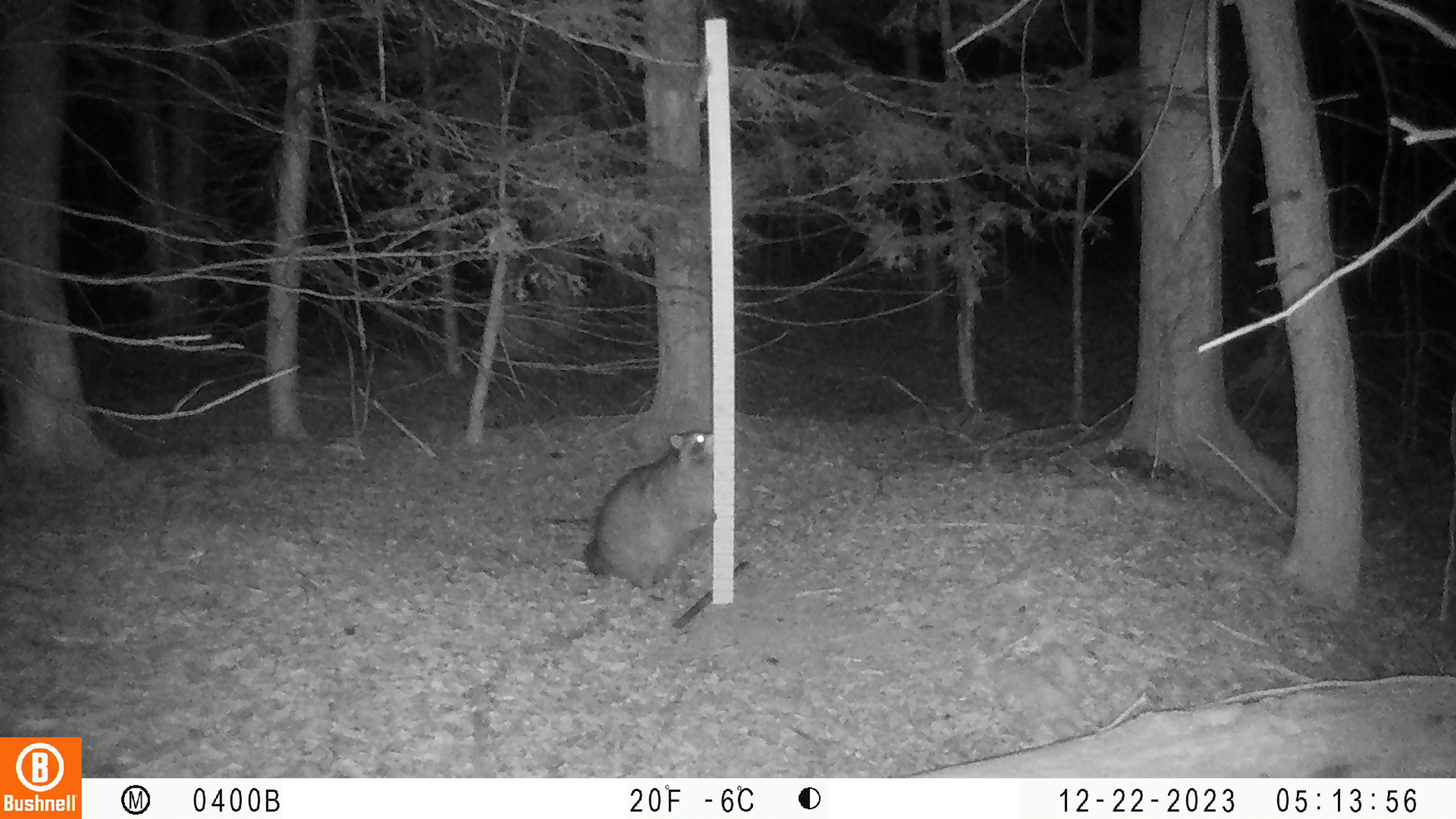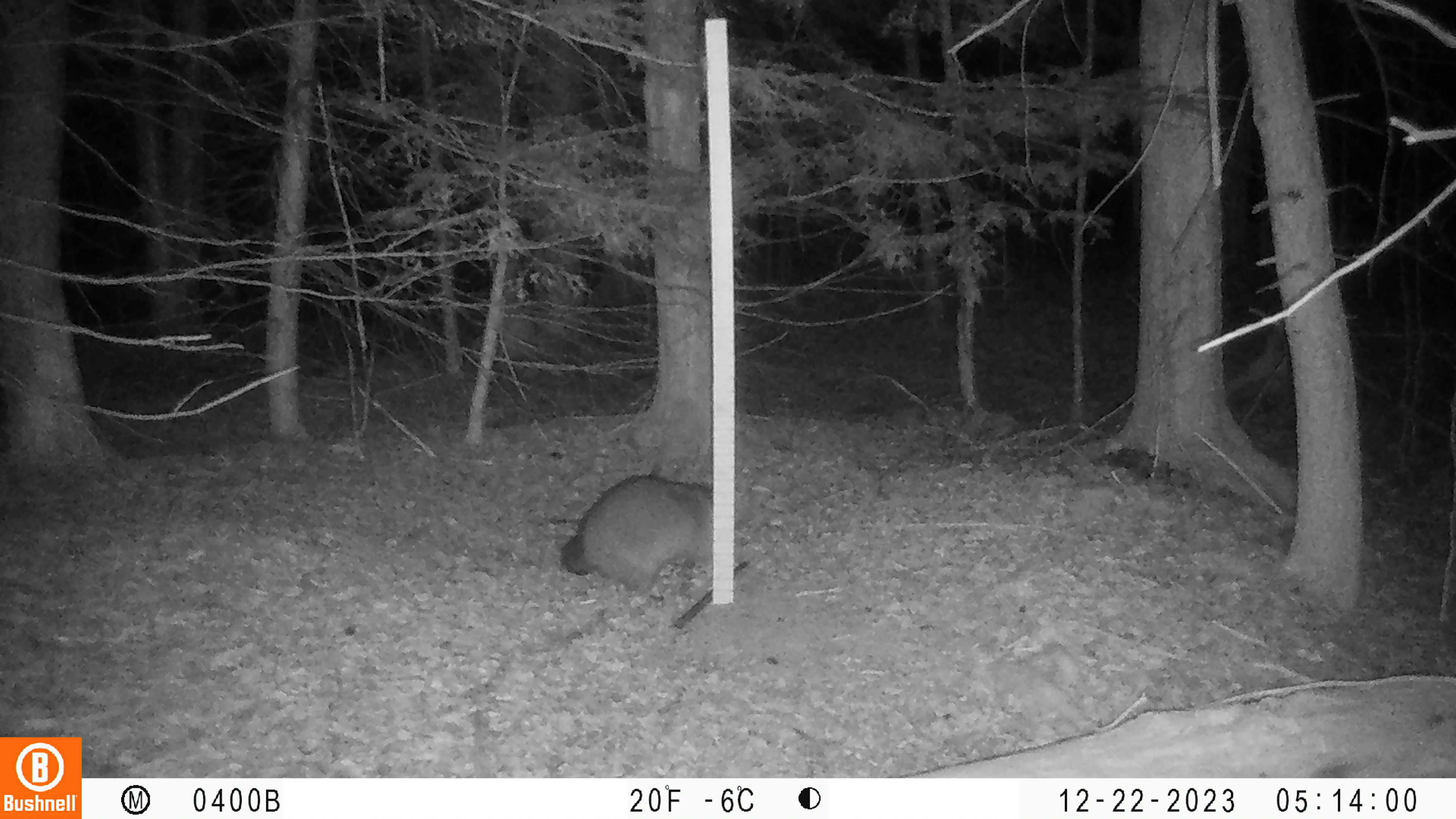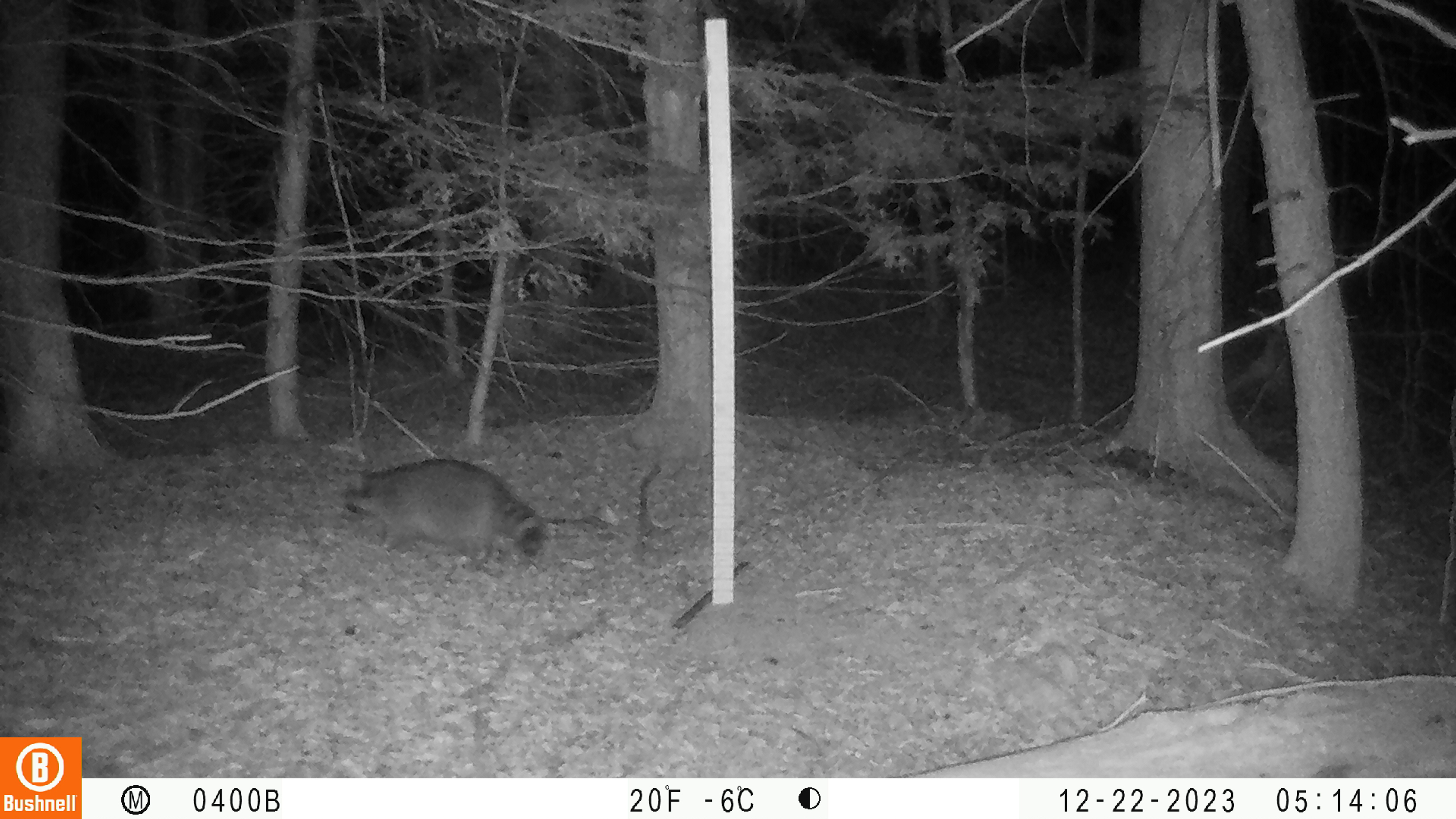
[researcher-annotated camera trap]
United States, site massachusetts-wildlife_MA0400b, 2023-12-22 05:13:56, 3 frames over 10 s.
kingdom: Animalia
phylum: Chordata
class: Mammalia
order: Carnivora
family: Procyonidae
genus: Procyon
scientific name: Procyon lotor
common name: raccoon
Raccoon (Procyon lotor).